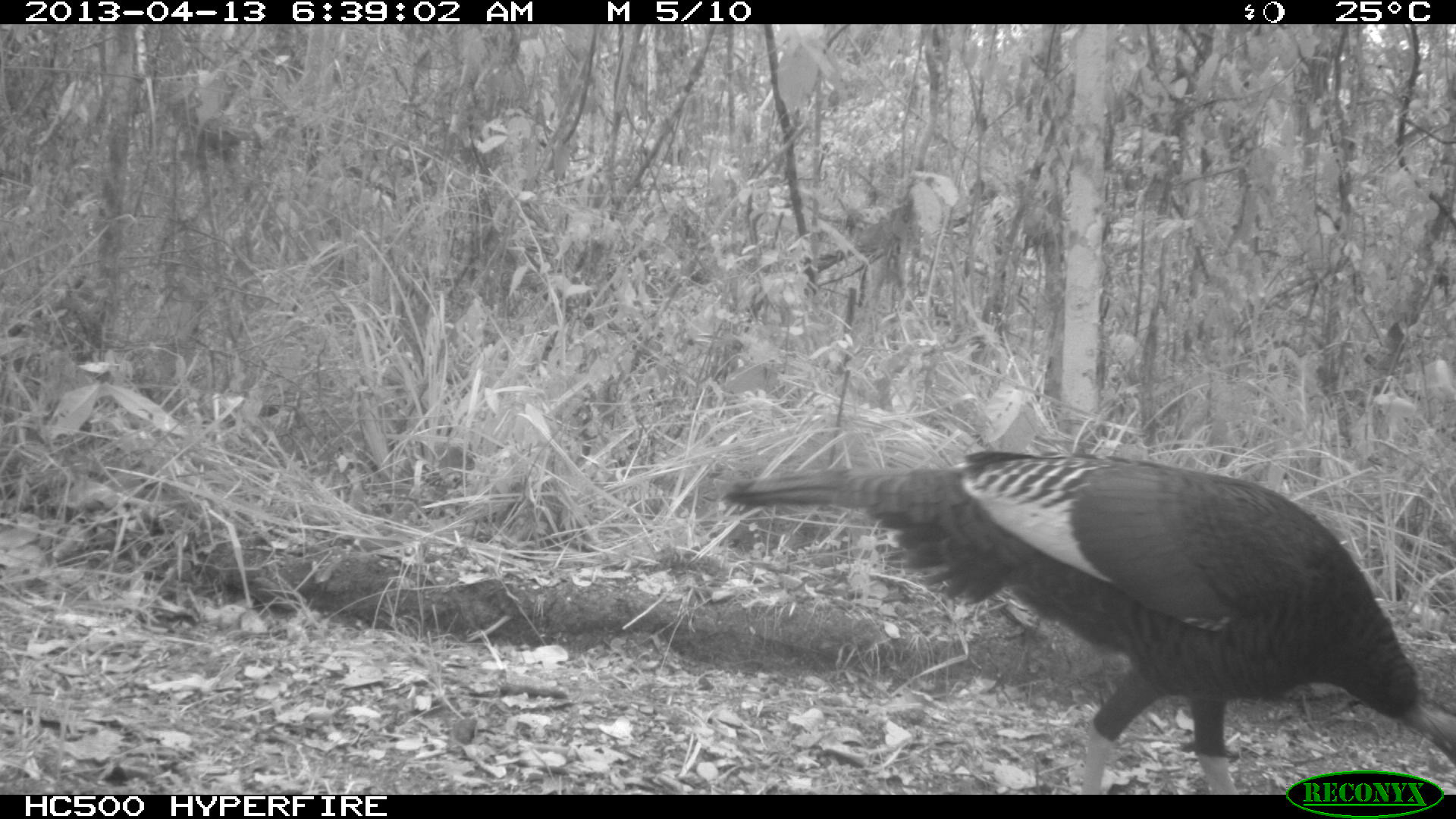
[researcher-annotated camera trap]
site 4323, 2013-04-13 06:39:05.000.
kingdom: Animalia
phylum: Chordata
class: Aves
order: Galliformes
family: Phasianidae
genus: Meleagris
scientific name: Meleagris ocellata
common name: ocellated turkey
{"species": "Meleagris ocellata (ocellated turkey)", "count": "1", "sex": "female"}